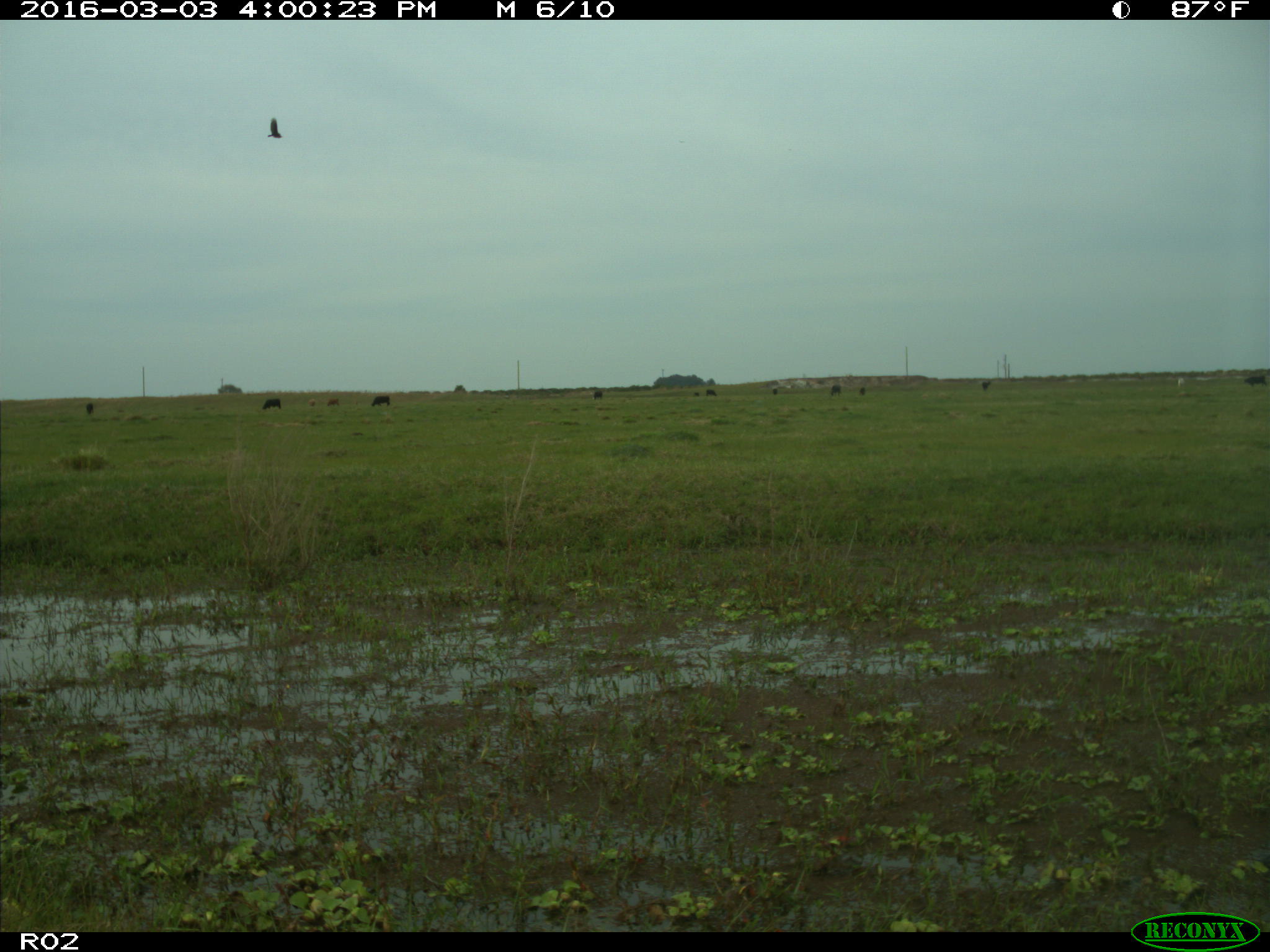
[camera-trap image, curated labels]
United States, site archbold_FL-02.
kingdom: Animalia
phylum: Chordata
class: Mammalia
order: Artiodactyla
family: Bovidae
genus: Bos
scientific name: Bos taurus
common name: domestic cow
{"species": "Bos taurus (domestic cow)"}